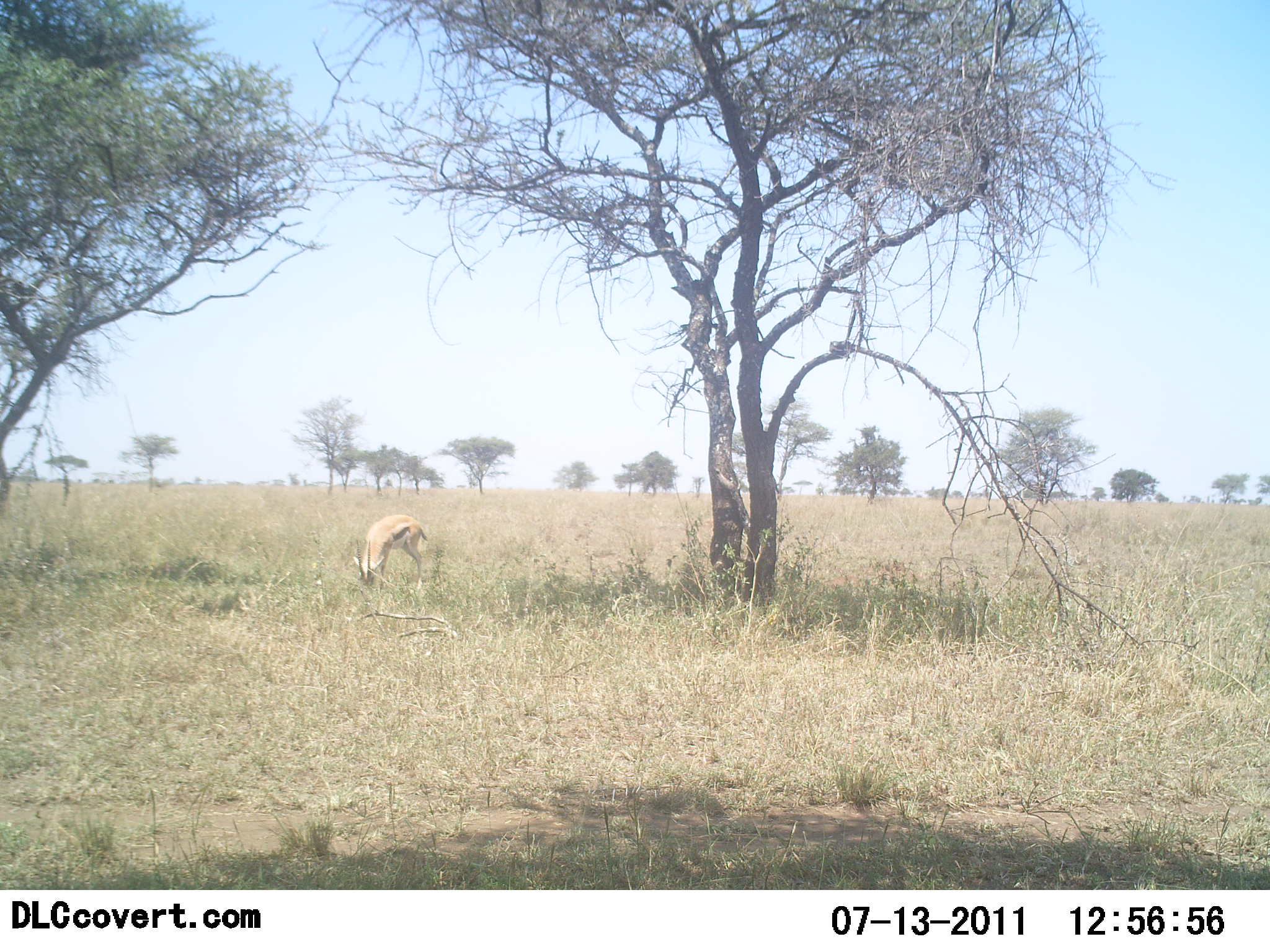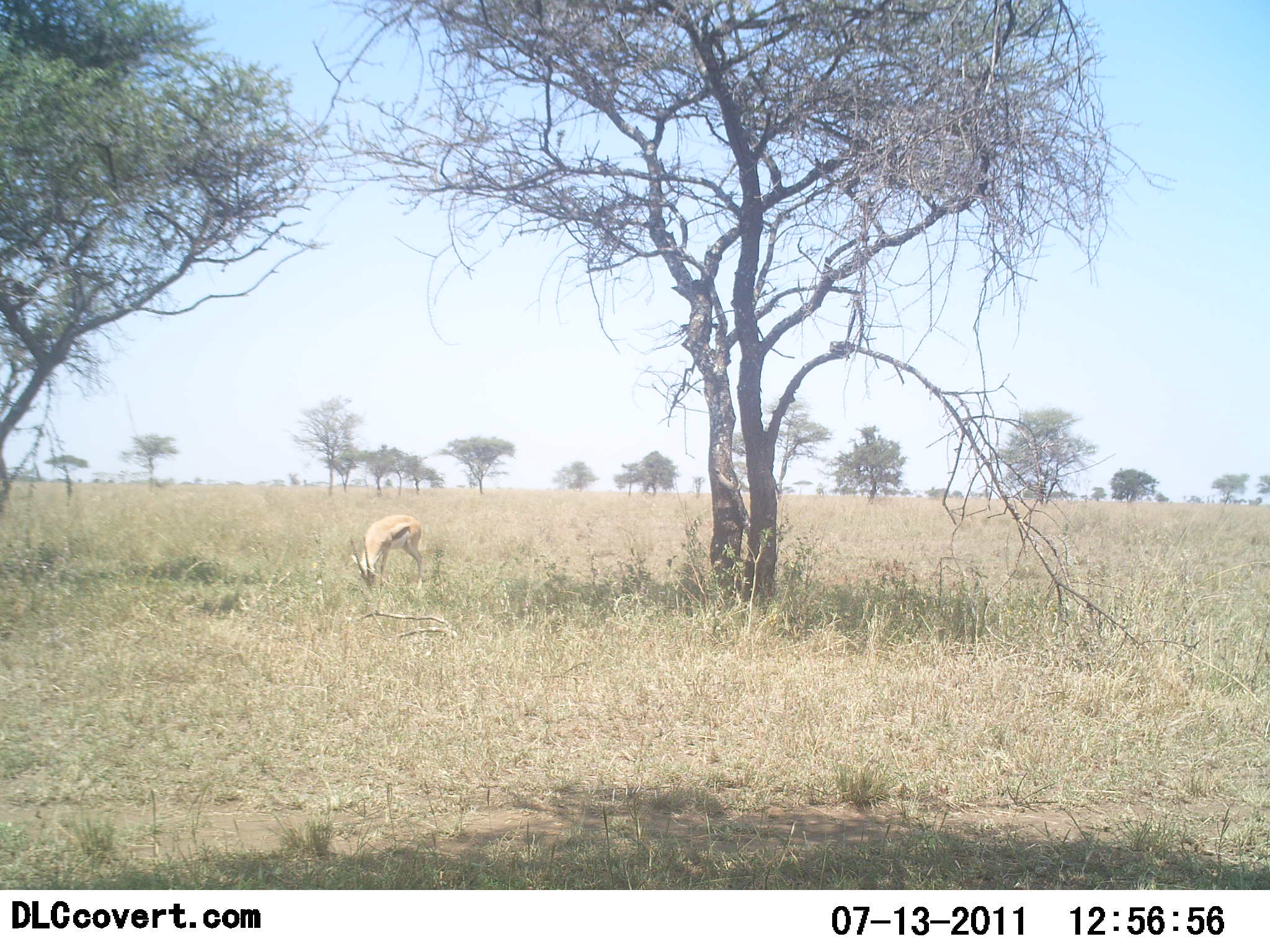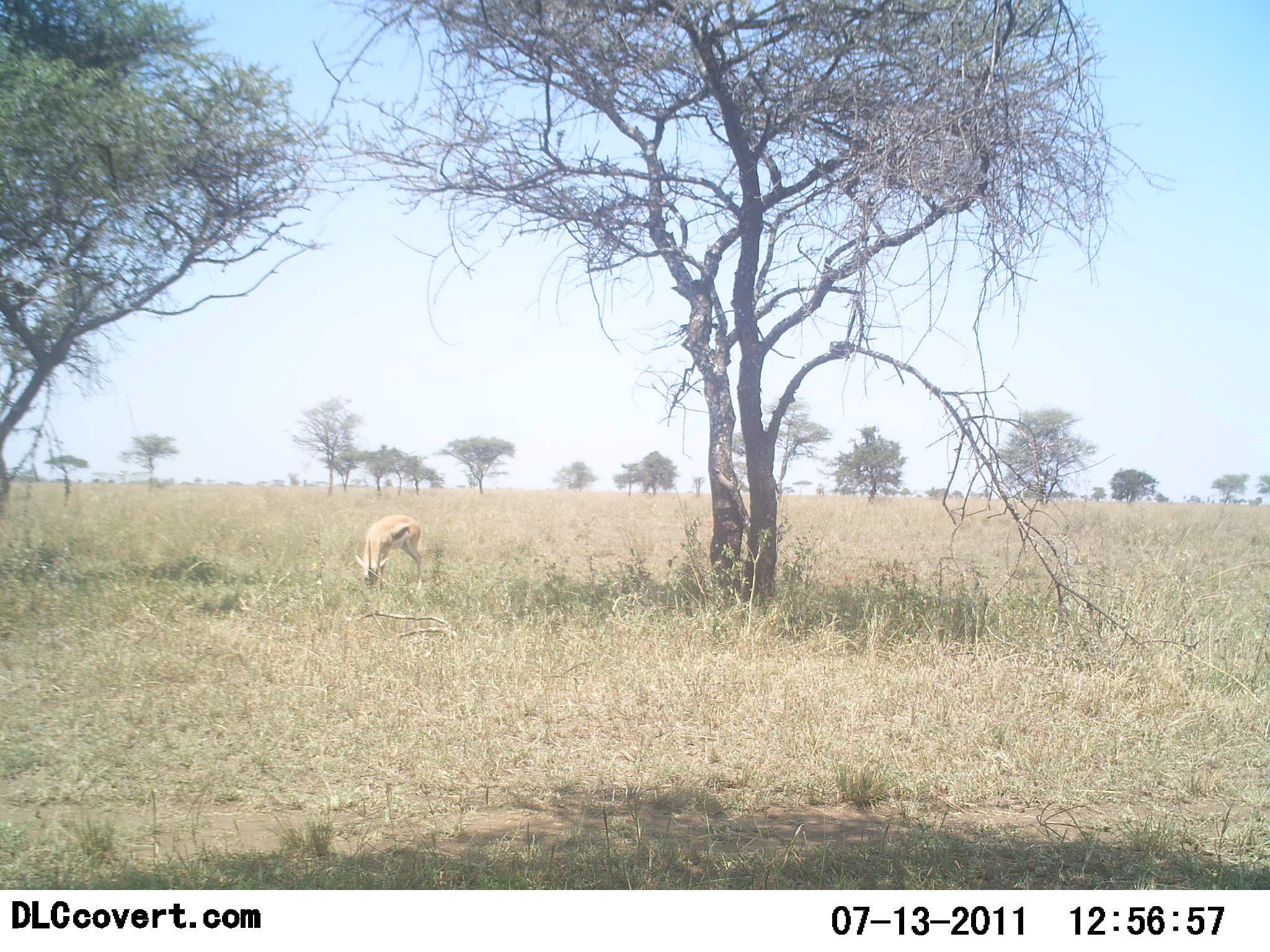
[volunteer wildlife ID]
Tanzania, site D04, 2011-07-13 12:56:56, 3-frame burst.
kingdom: Animalia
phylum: Chordata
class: Mammalia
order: Artiodactyla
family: Bovidae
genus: Eudorcas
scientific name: Eudorcas thomsonii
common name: thomson's gazelle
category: gazellethomsons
Gazellethomsons (thomson's gazelle) (Eudorcas thomsonii), count 1. Behavior (volunteer vote fractions): standing 14%, resting 0%, moving 0%, interacting 0%. Young present (vote fraction): 0%. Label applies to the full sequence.